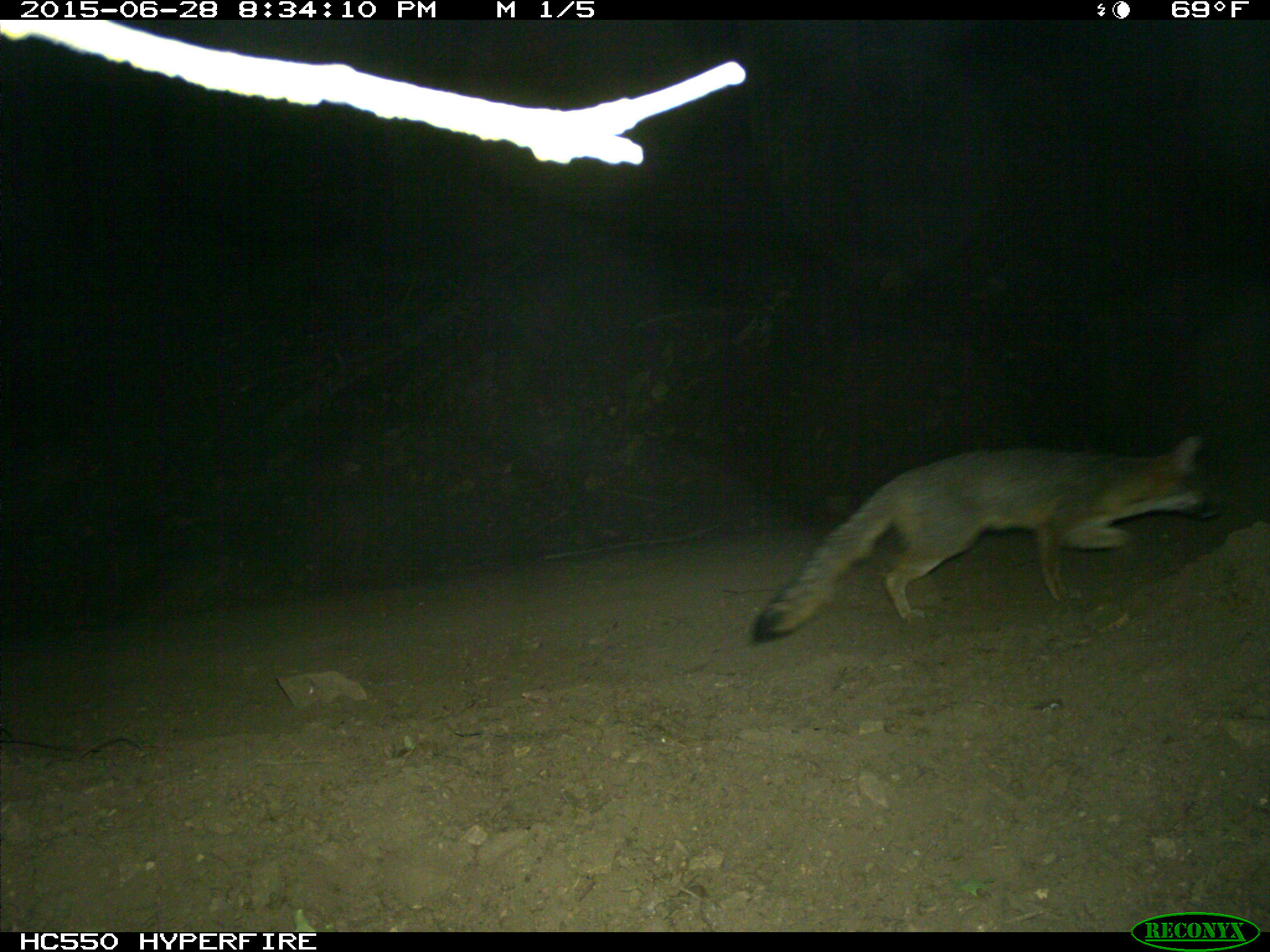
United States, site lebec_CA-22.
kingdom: Animalia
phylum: Chordata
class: Mammalia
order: Carnivora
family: Canidae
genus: Urocyon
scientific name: Urocyon cinereoargenteus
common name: gray fox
Urocyon cinereoargenteus (gray fox).